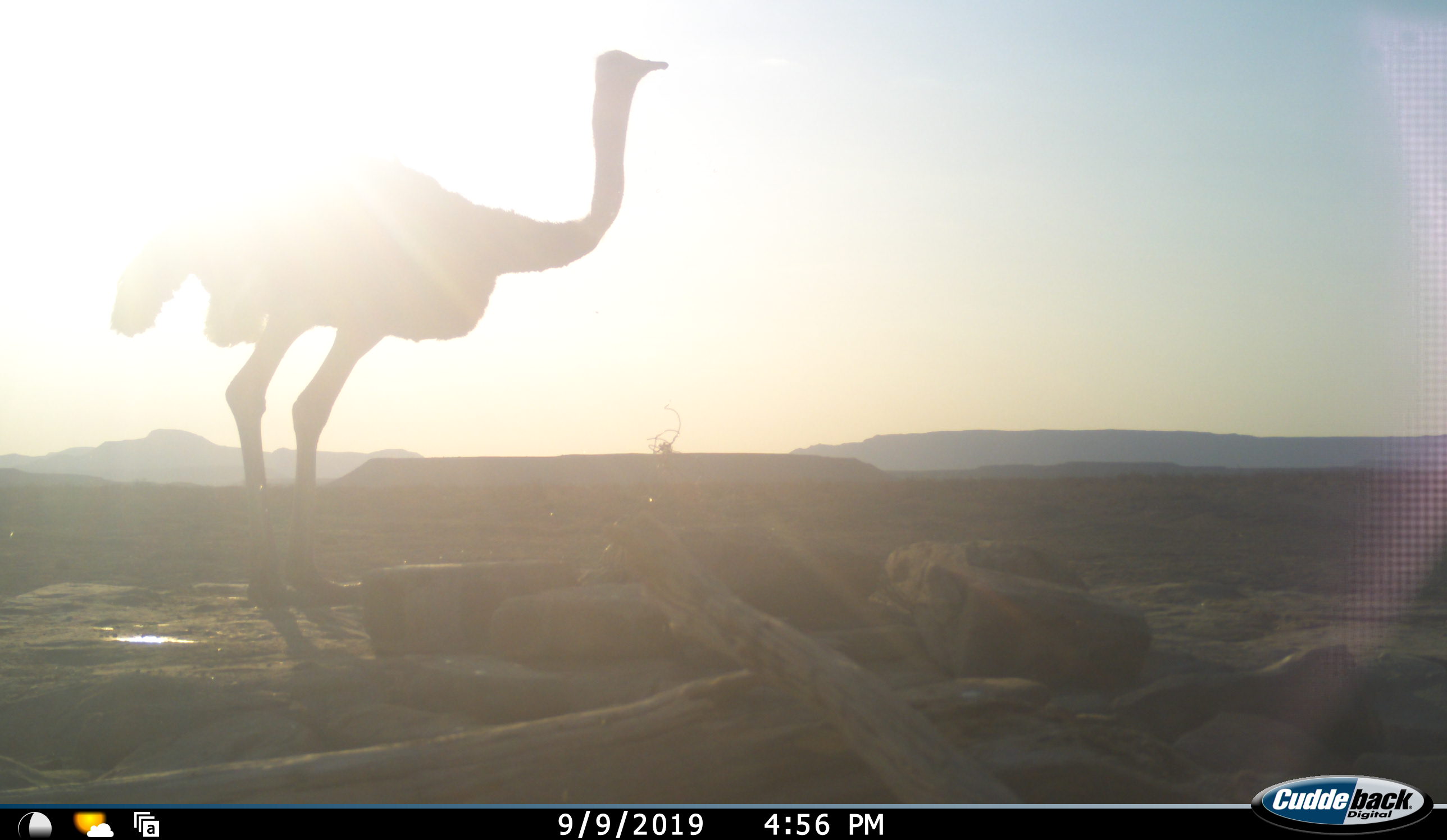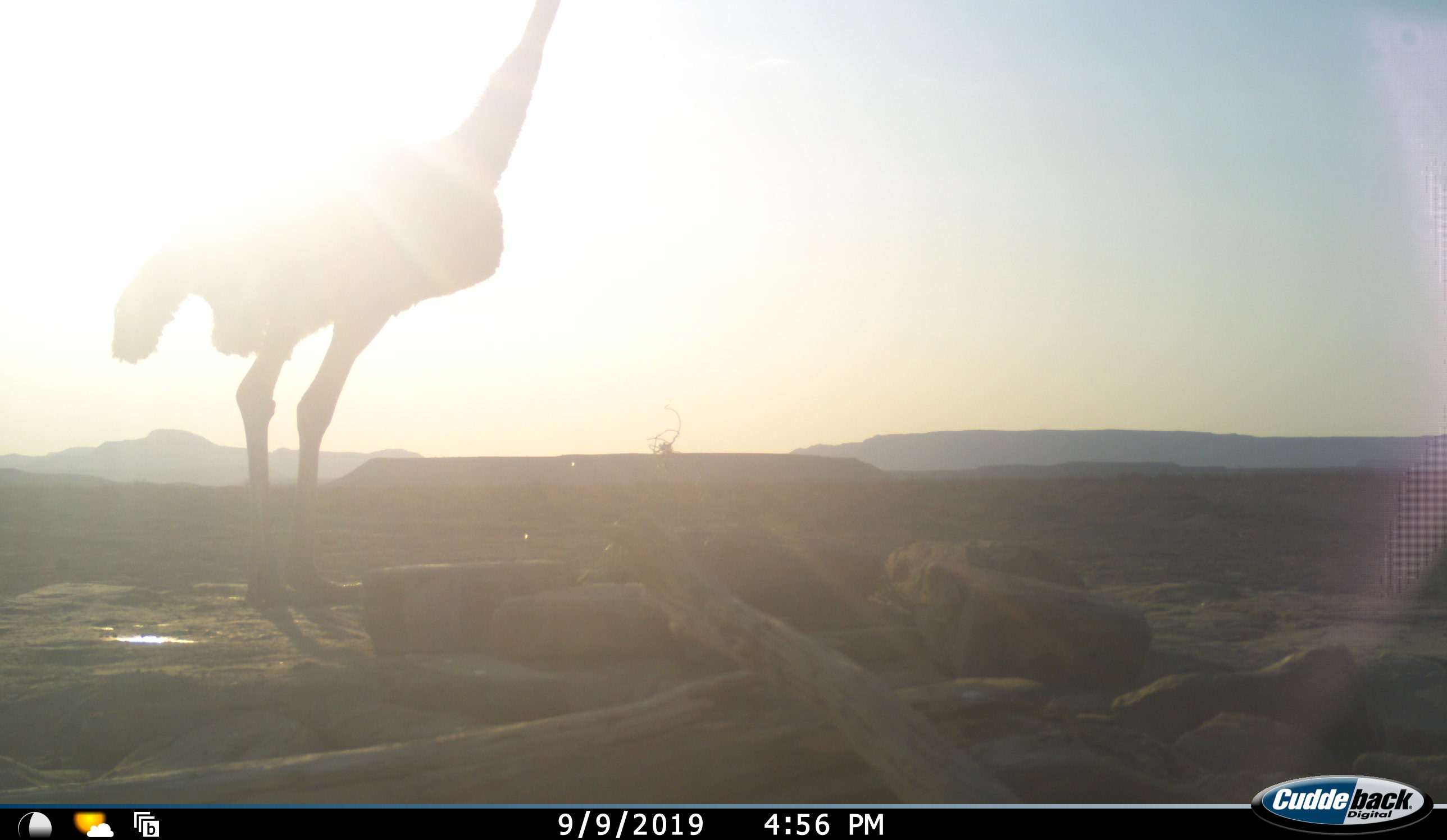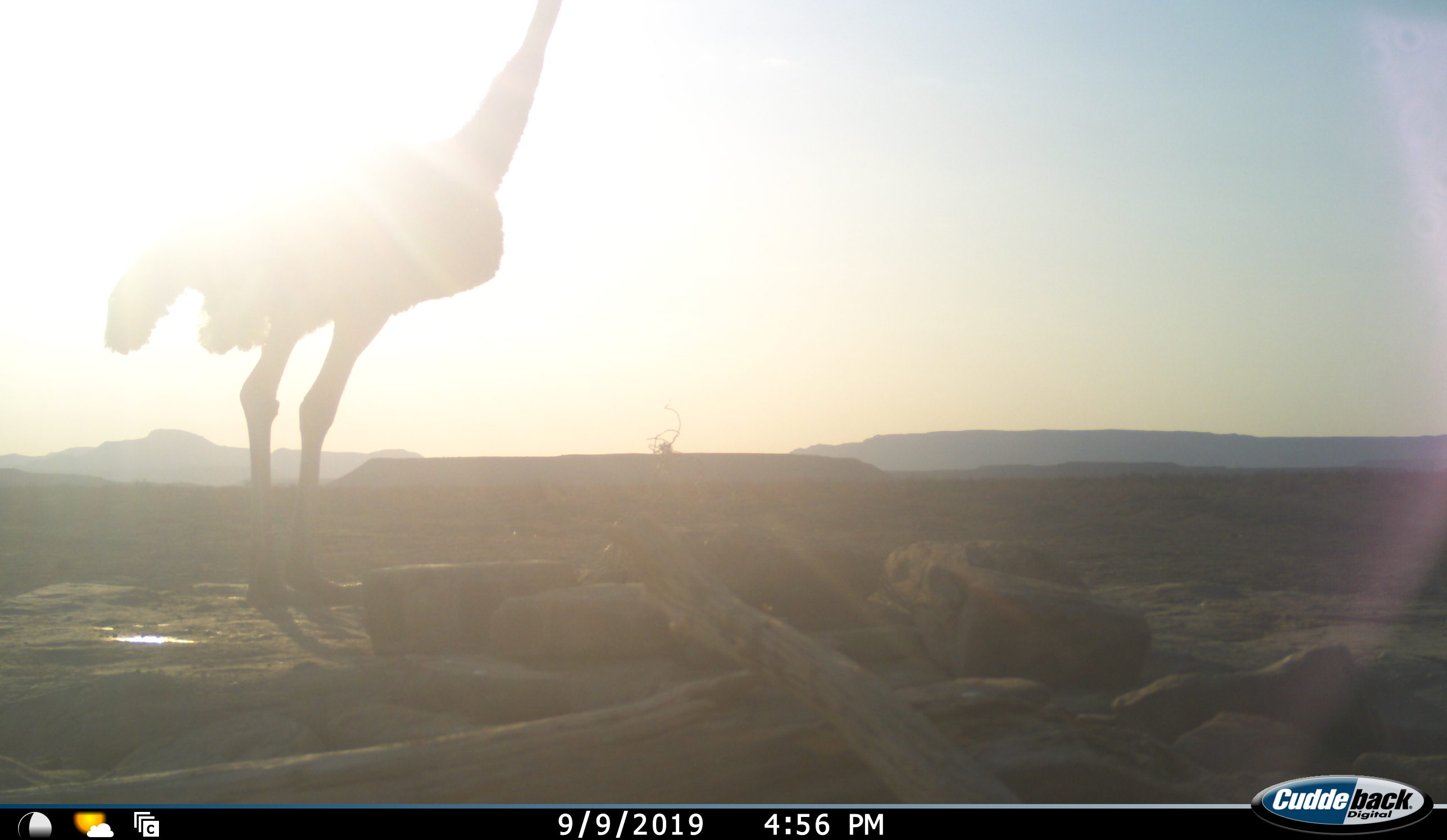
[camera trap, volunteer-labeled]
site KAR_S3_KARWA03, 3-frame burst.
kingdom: Animalia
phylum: Chordata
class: Aves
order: Struthioniformes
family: Struthionidae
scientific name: Struthionidae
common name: ostrich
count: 1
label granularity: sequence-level